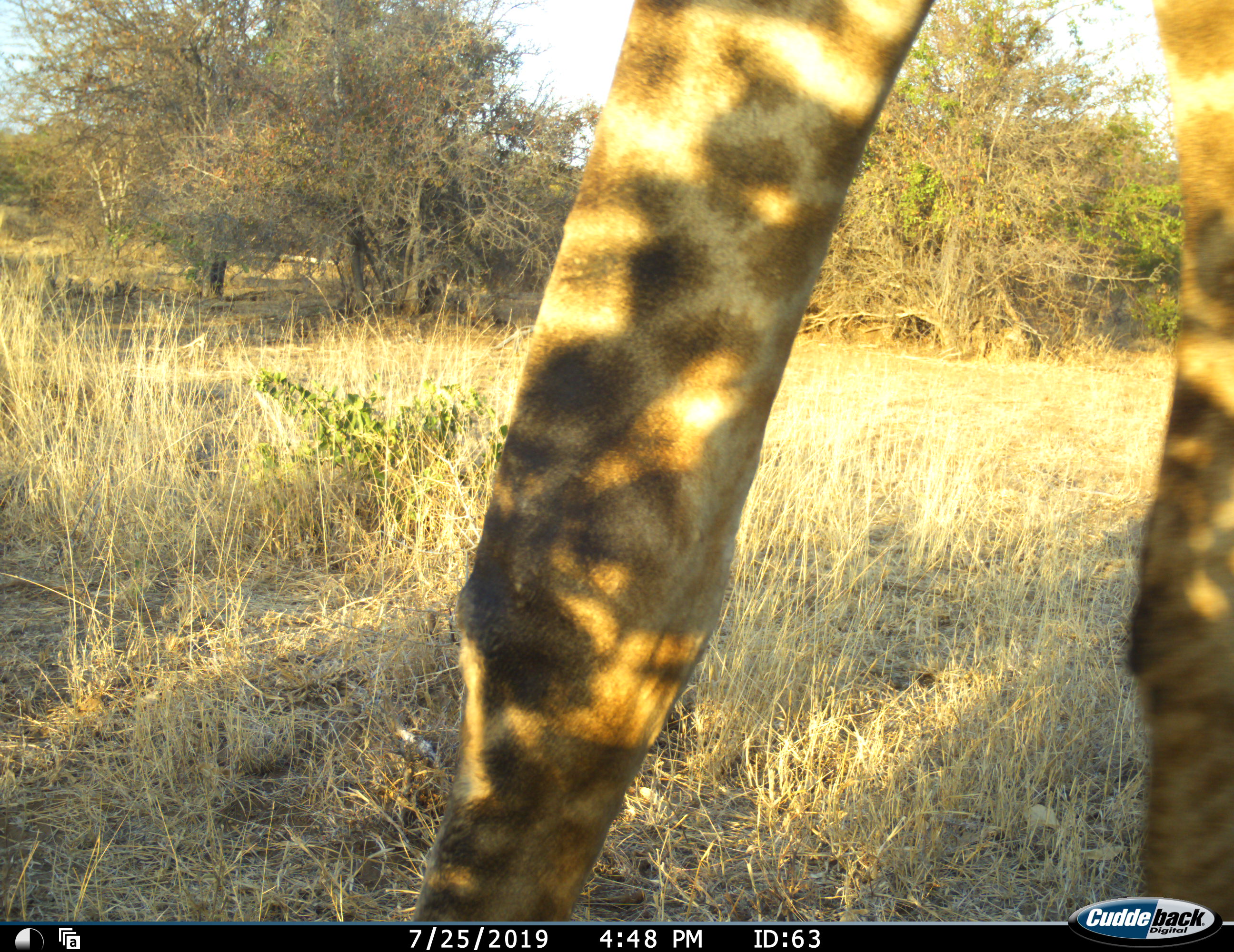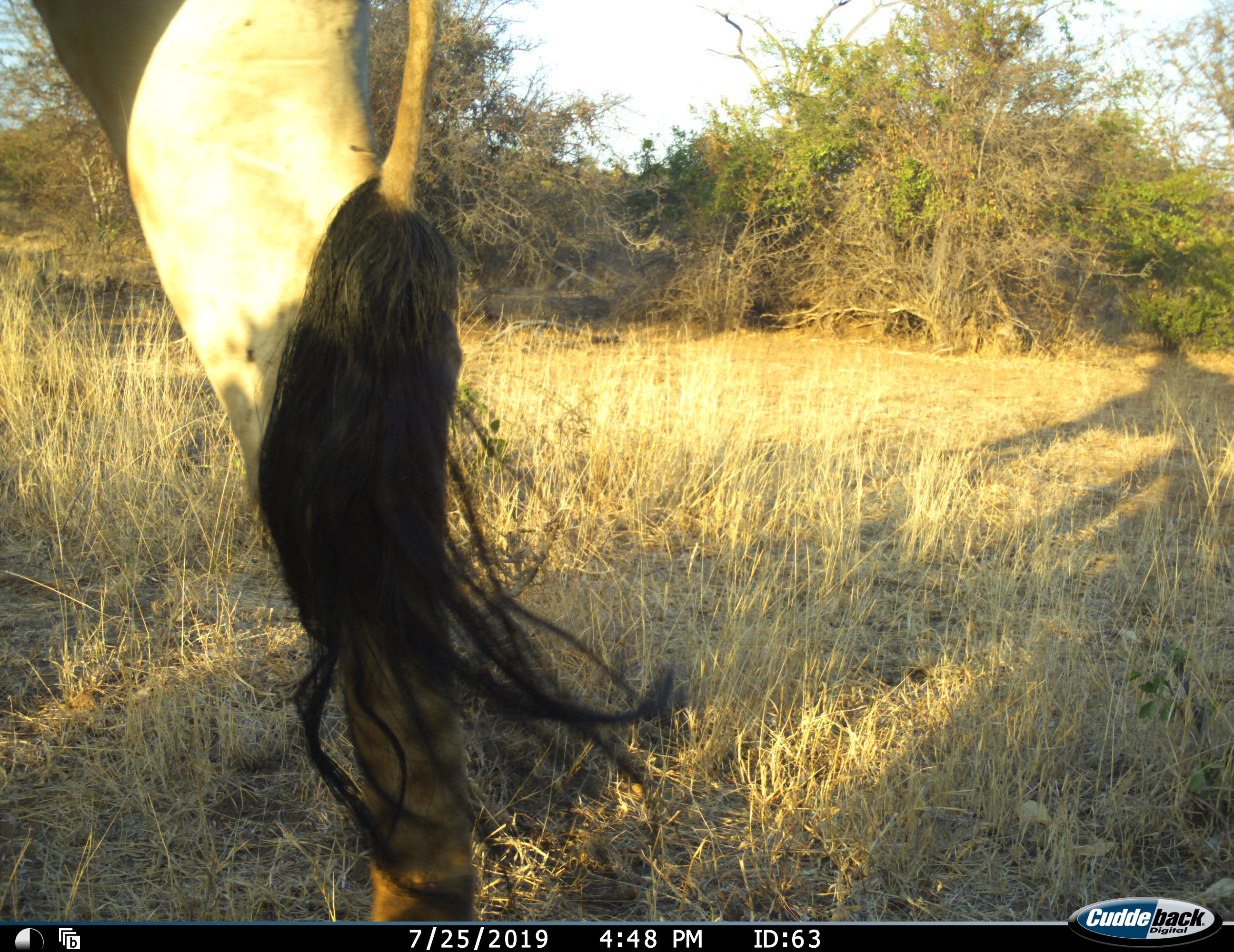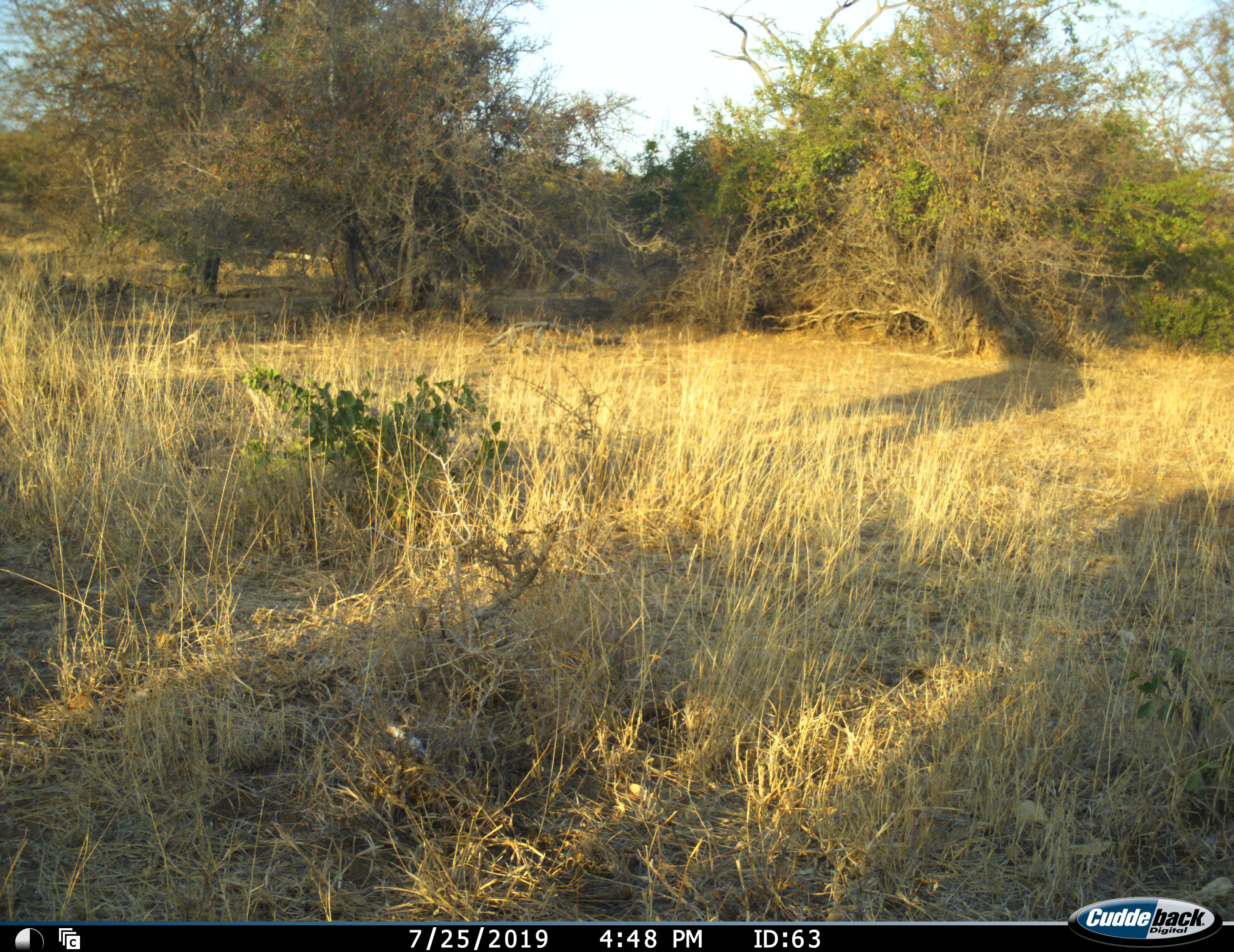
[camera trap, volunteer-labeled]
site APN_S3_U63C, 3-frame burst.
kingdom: Animalia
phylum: Chordata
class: Mammalia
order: Artiodactyla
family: Giraffidae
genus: Giraffa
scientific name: Giraffa camelopardalis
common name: giraffe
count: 1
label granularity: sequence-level